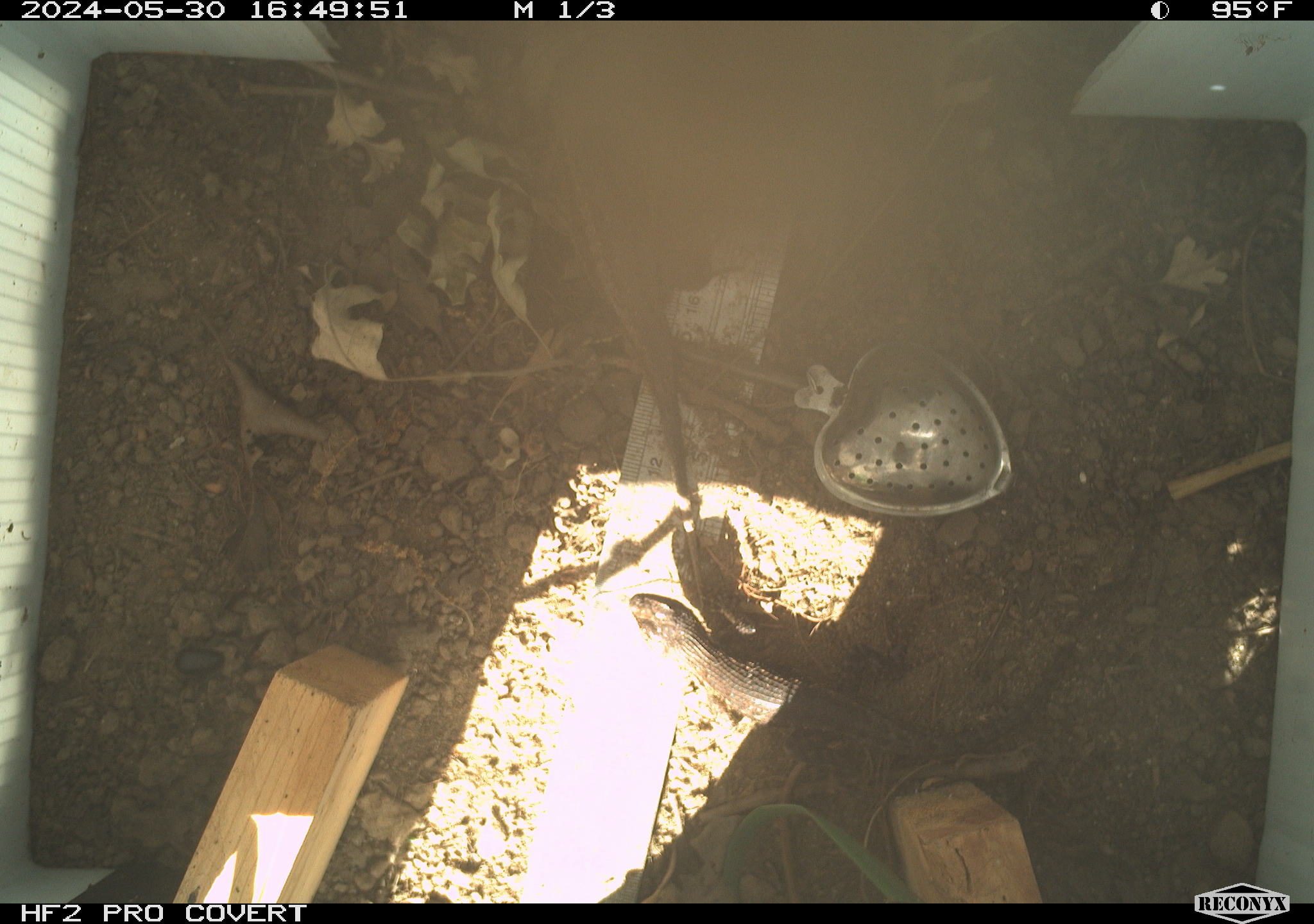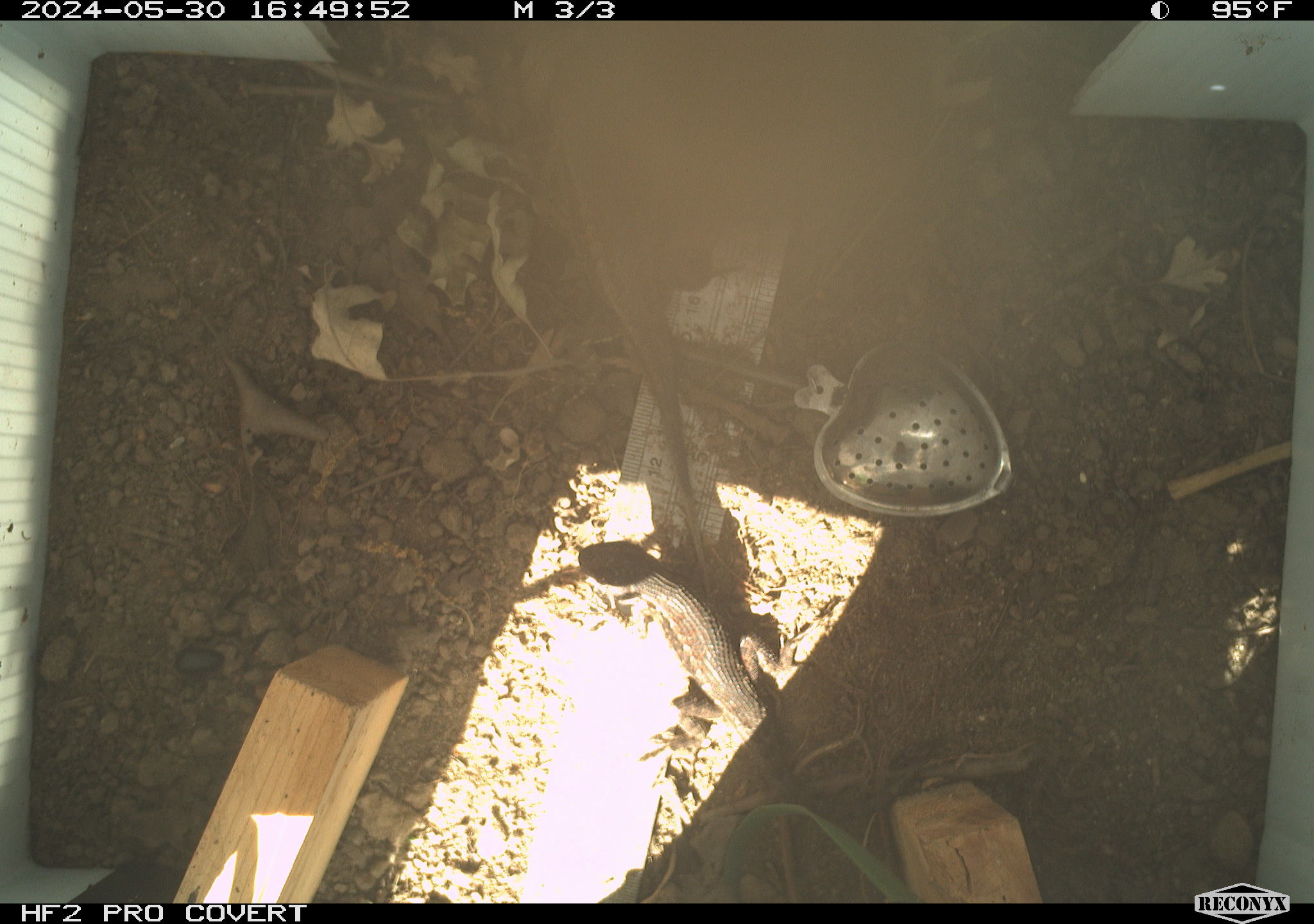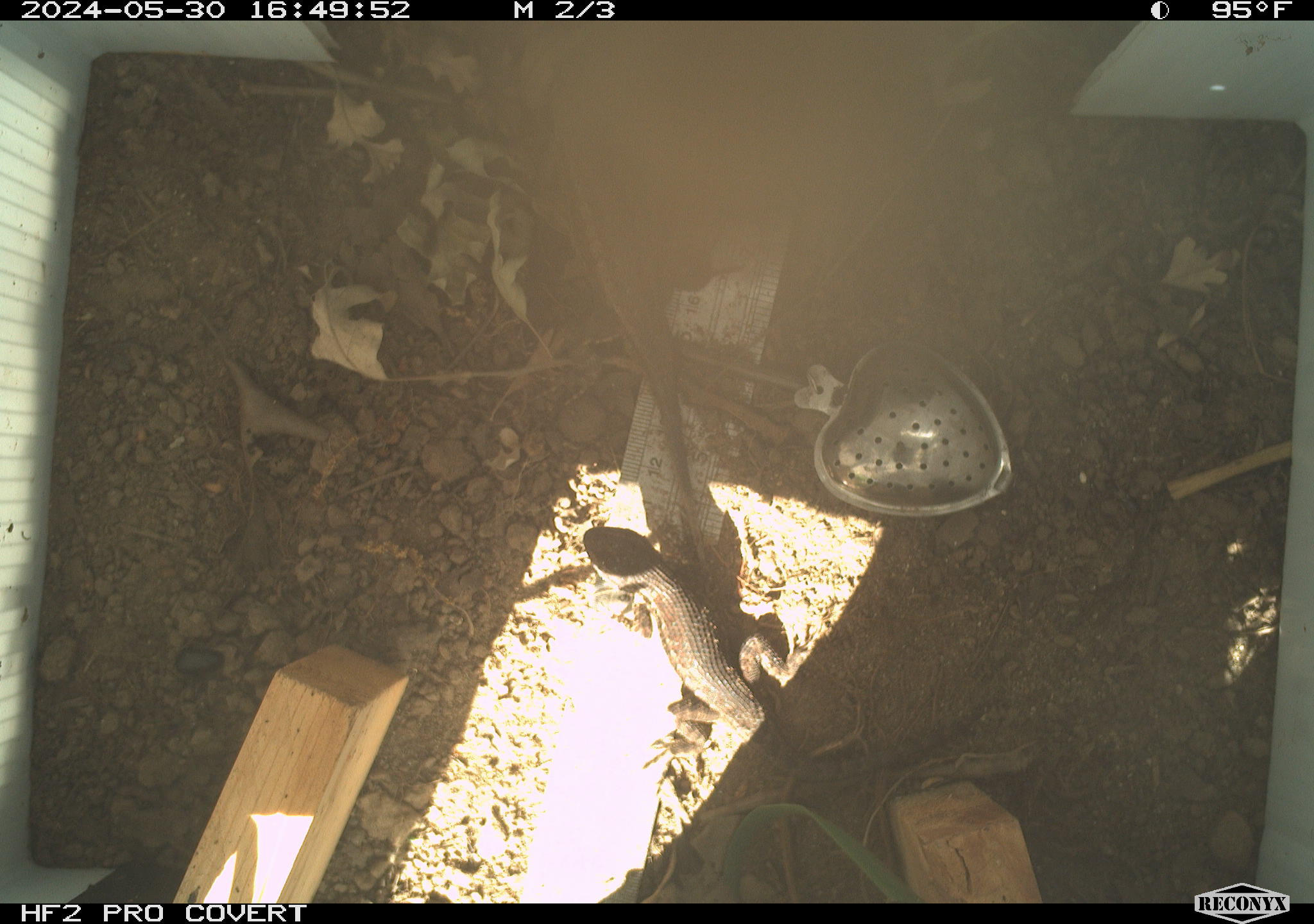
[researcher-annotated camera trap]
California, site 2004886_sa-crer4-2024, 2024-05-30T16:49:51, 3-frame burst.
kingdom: Animalia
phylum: Chordata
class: Reptilia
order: Squamata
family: Phrynosomatidae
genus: Sceloporus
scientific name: Sceloporus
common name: spiny lizards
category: sceloporus species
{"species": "sceloporus species (spiny lizards) (Sceloporus)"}